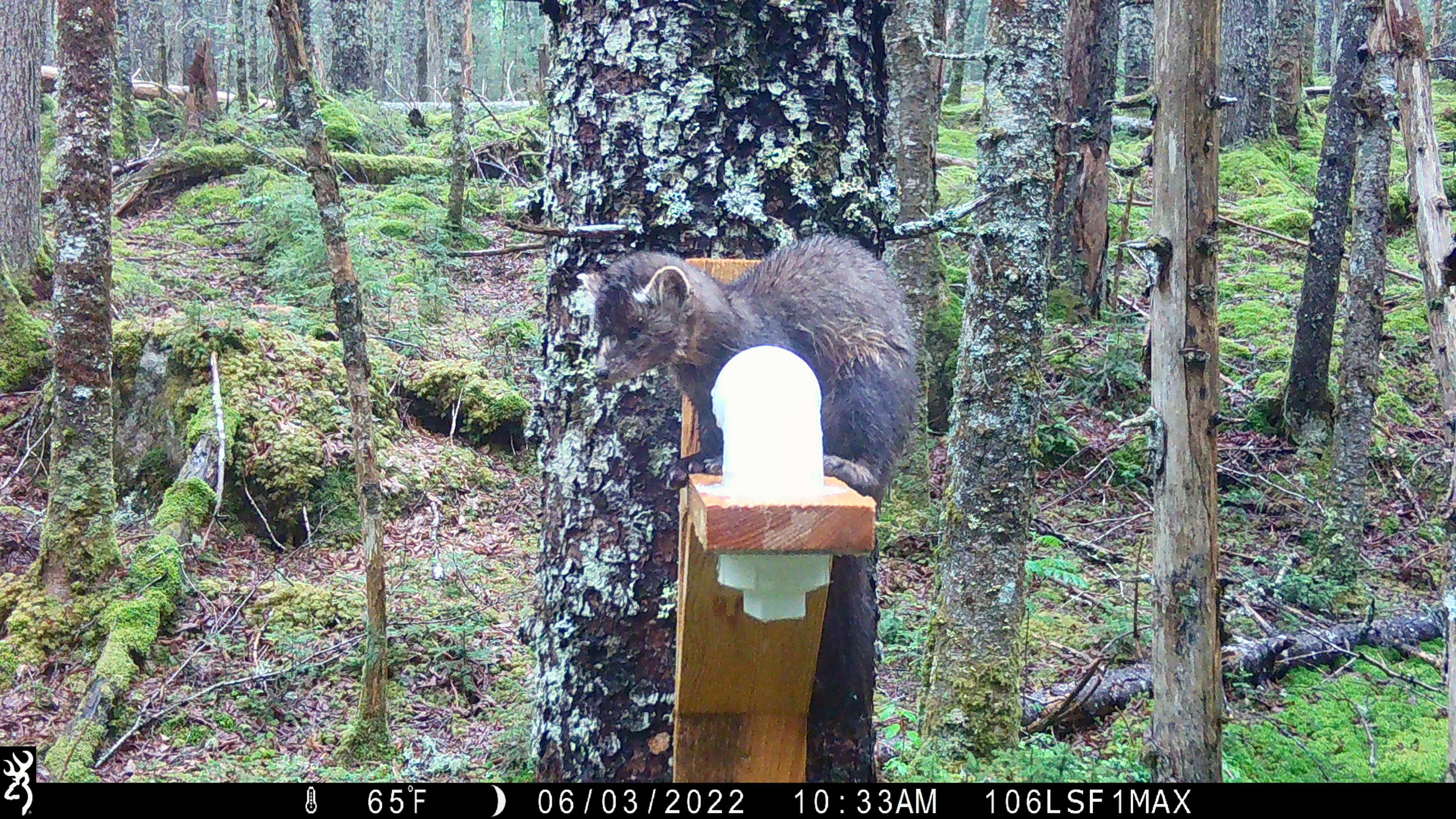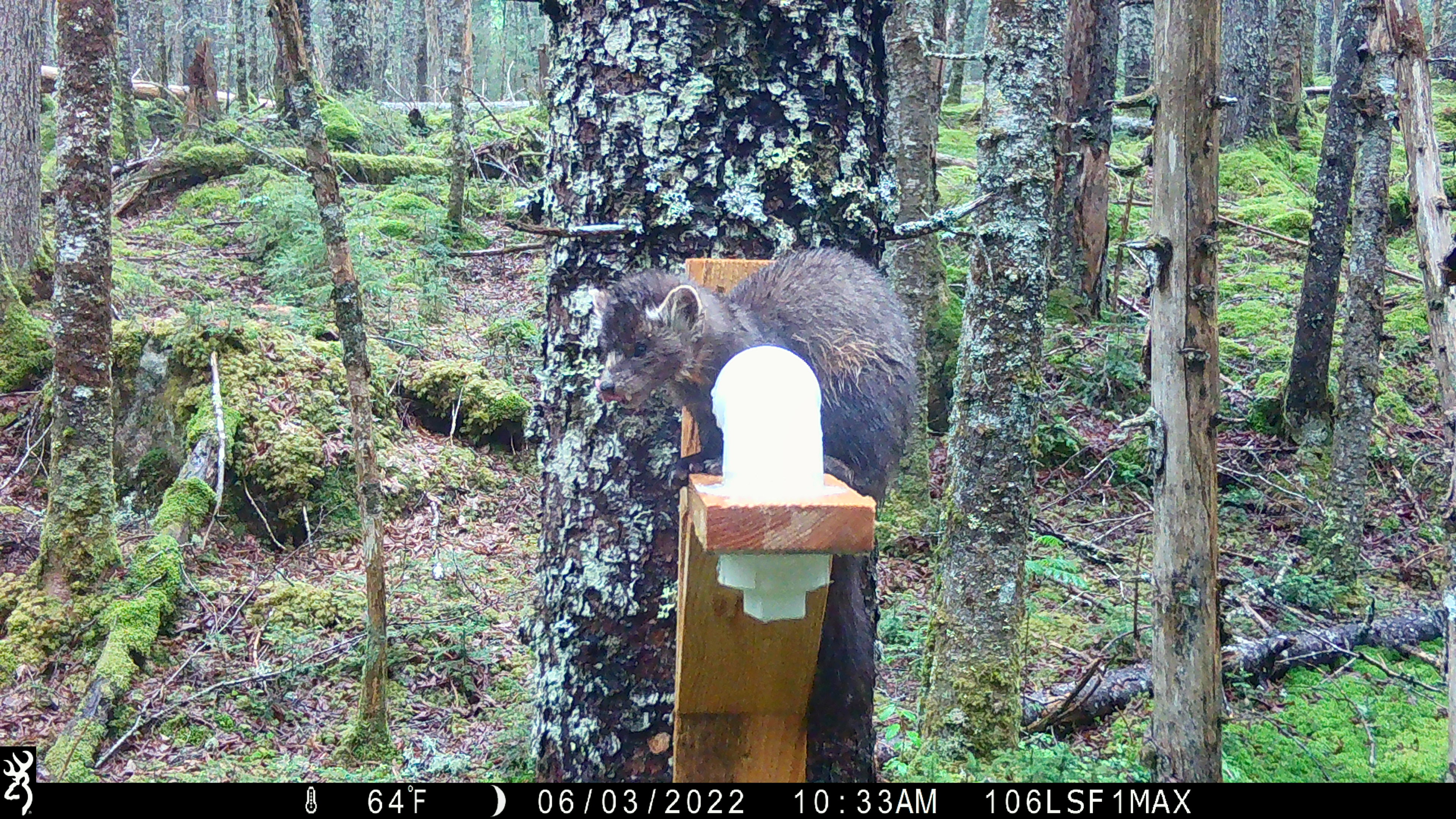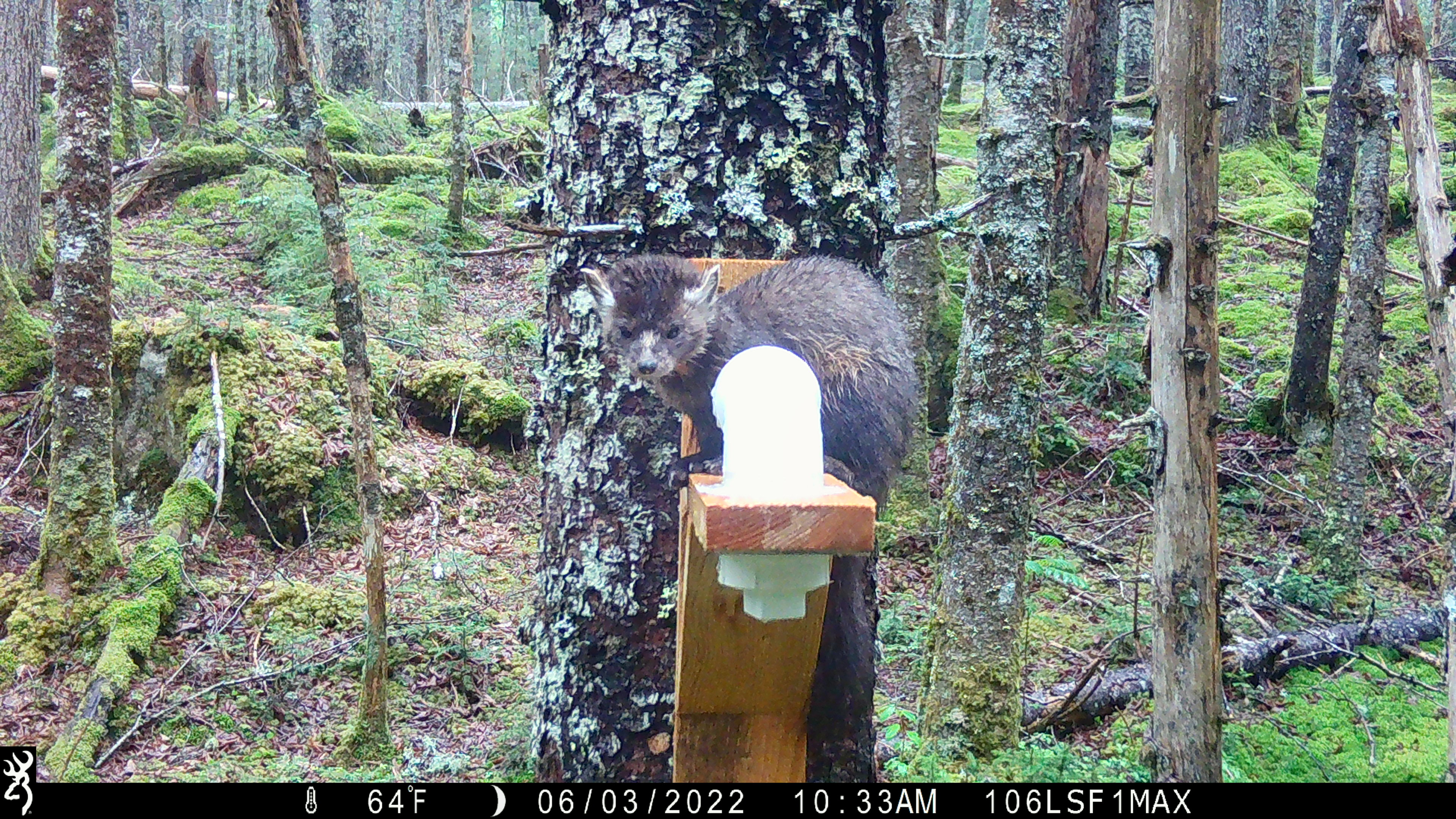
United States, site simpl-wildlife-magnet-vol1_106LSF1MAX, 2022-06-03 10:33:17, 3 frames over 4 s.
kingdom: Animalia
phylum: Chordata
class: Mammalia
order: Carnivora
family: Mustelidae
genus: Martes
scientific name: Martes americana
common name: american marten